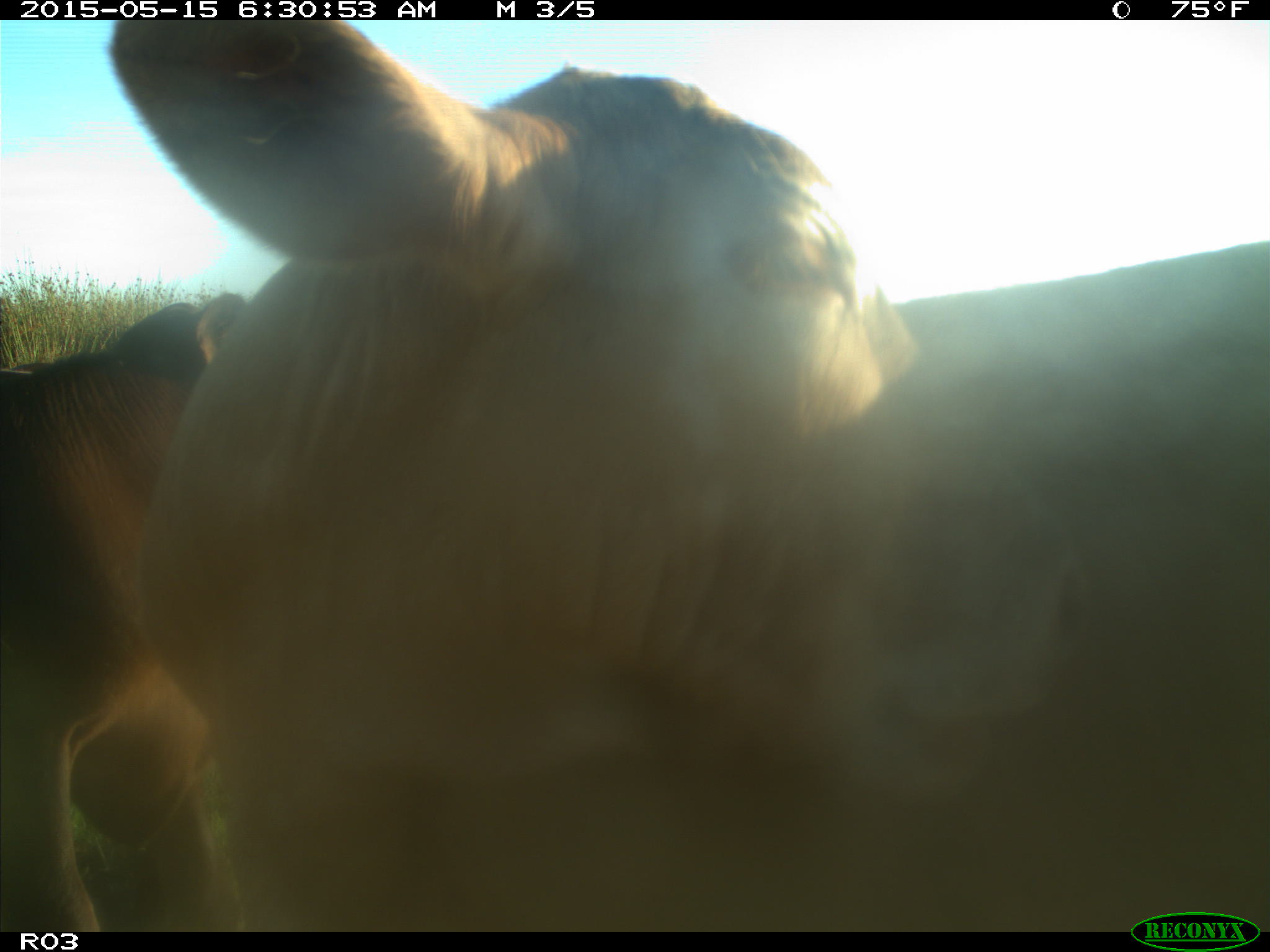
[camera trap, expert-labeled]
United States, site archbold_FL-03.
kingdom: Animalia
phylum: Chordata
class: Mammalia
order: Artiodactyla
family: Bovidae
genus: Bos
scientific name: Bos taurus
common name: domestic cow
Bos taurus (domestic cow).